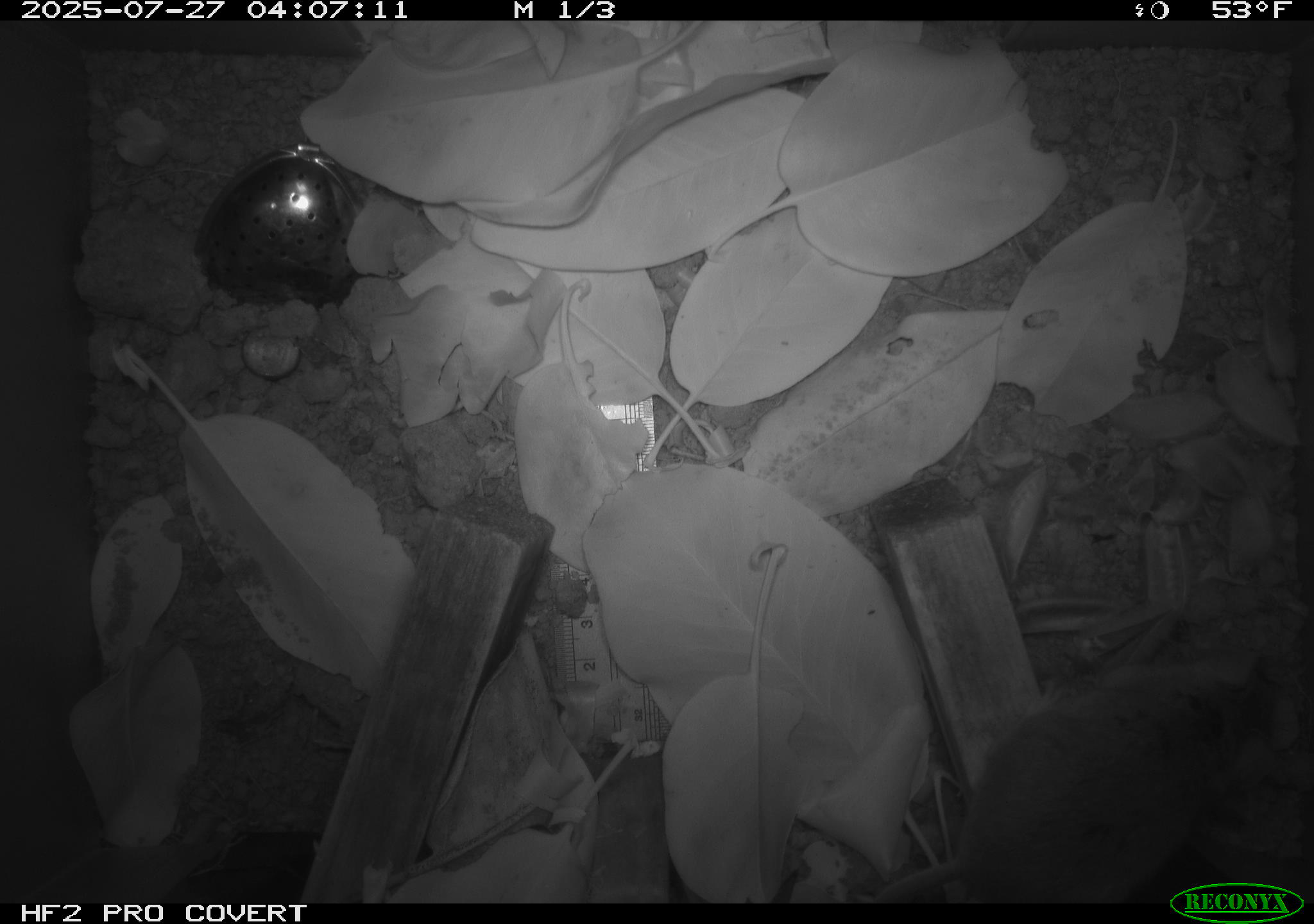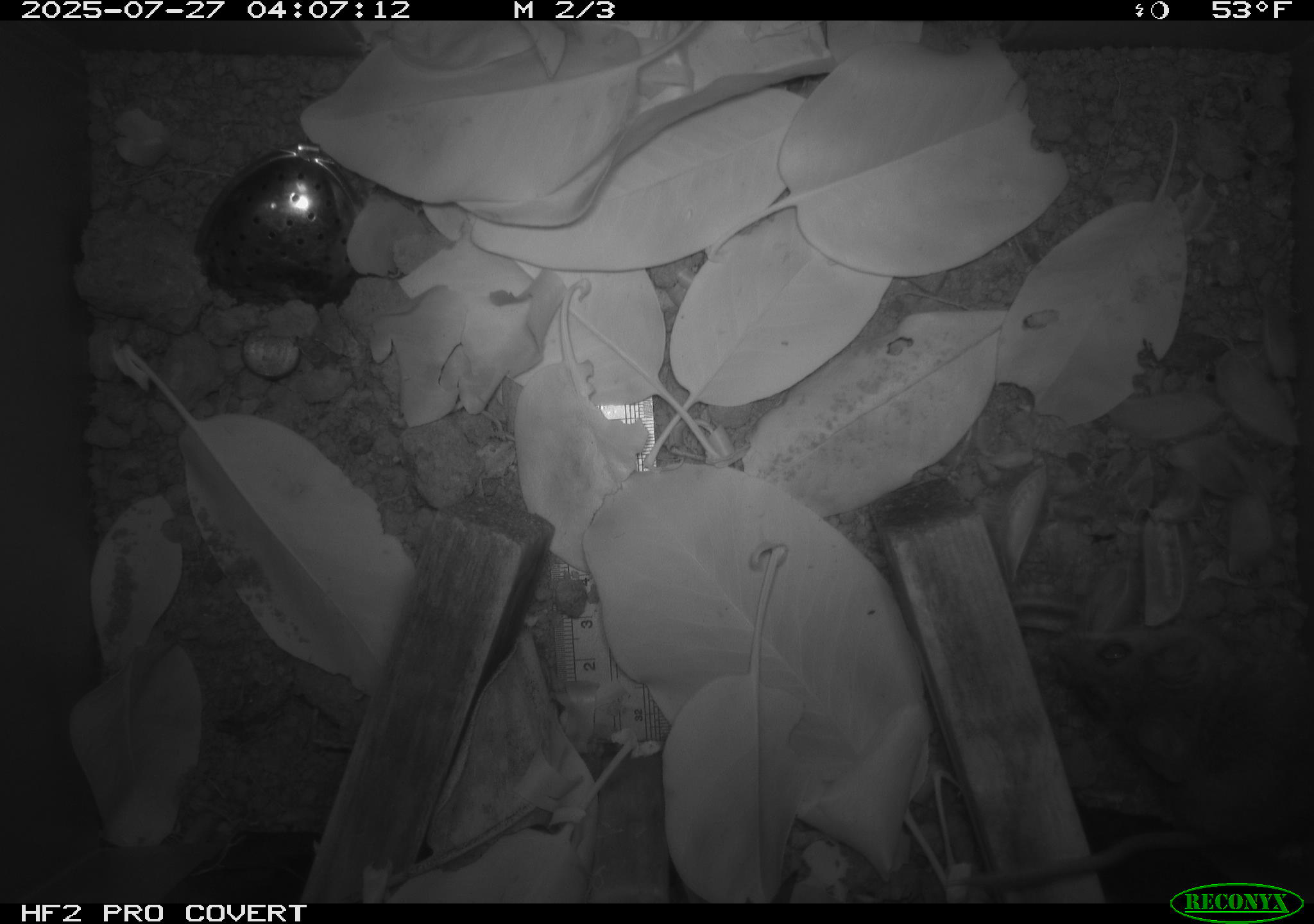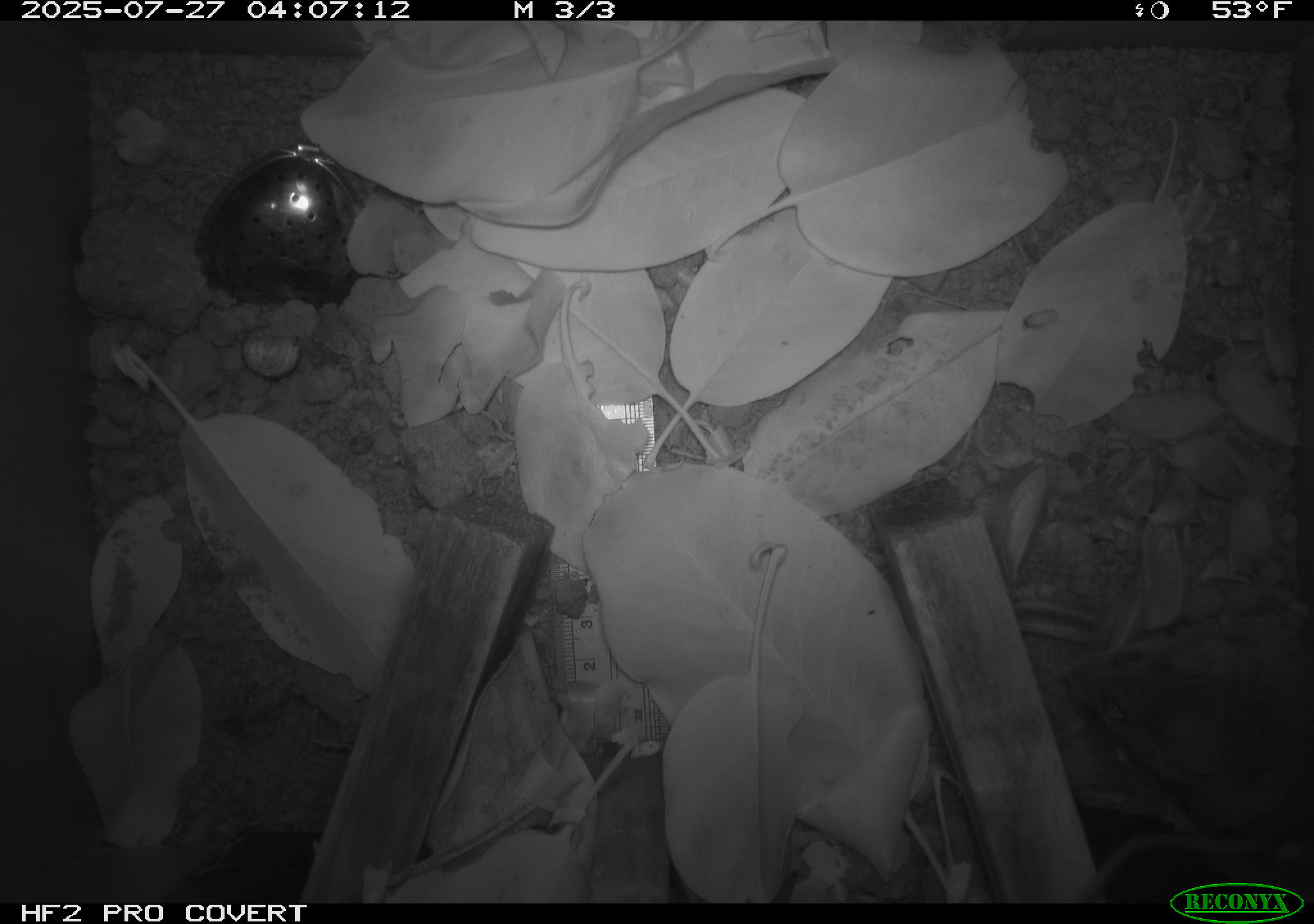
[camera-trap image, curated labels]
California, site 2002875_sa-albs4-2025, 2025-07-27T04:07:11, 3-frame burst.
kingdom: Animalia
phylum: Chordata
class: Mammalia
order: Rodentia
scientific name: Rodentia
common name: mouse species